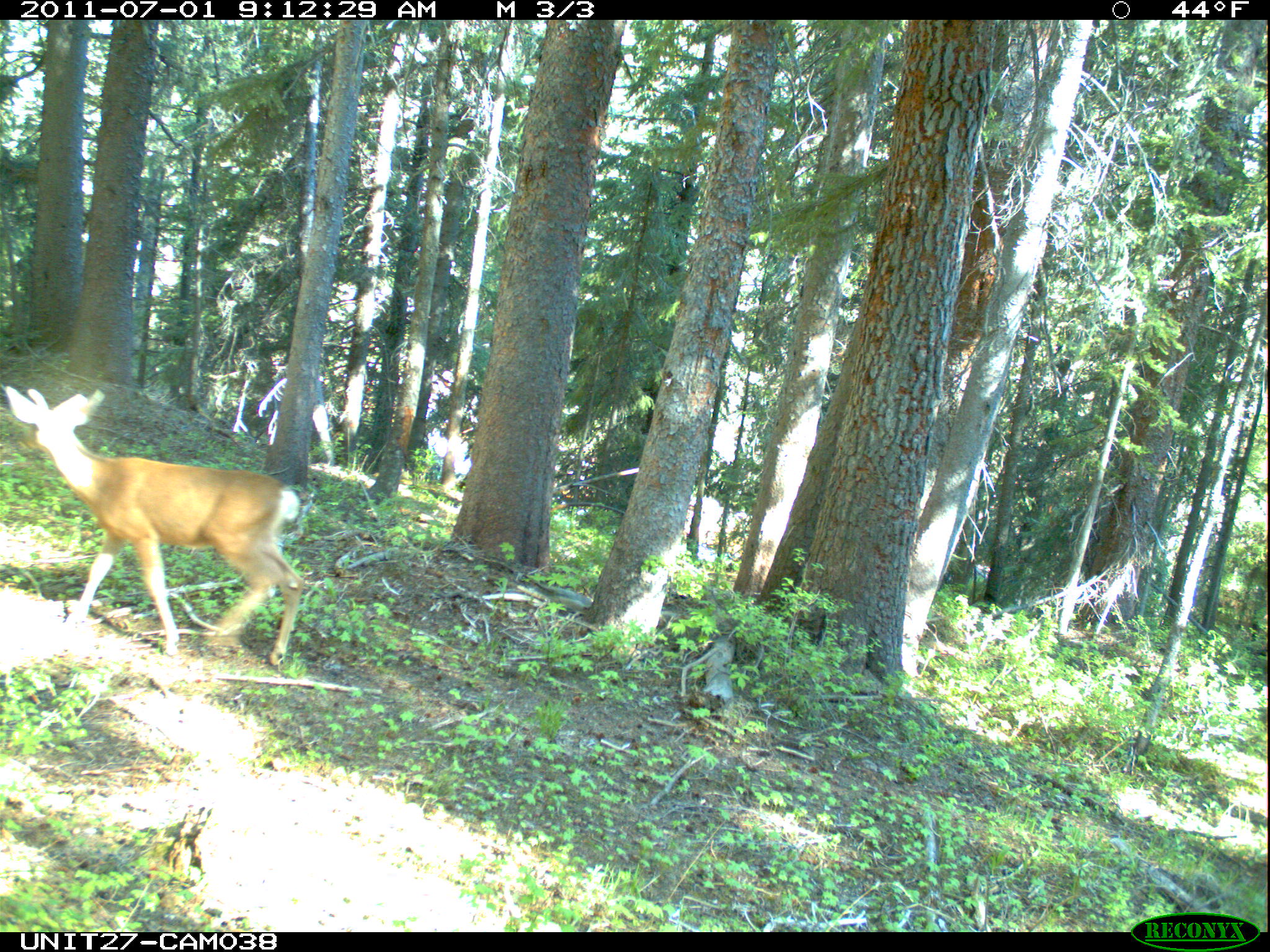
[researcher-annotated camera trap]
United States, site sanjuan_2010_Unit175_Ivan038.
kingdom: Animalia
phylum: Chordata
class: Mammalia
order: Artiodactyla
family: Cervidae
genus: Odocoileus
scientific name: Odocoileus hemionus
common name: mule deer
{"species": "Odocoileus hemionus (mule deer)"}